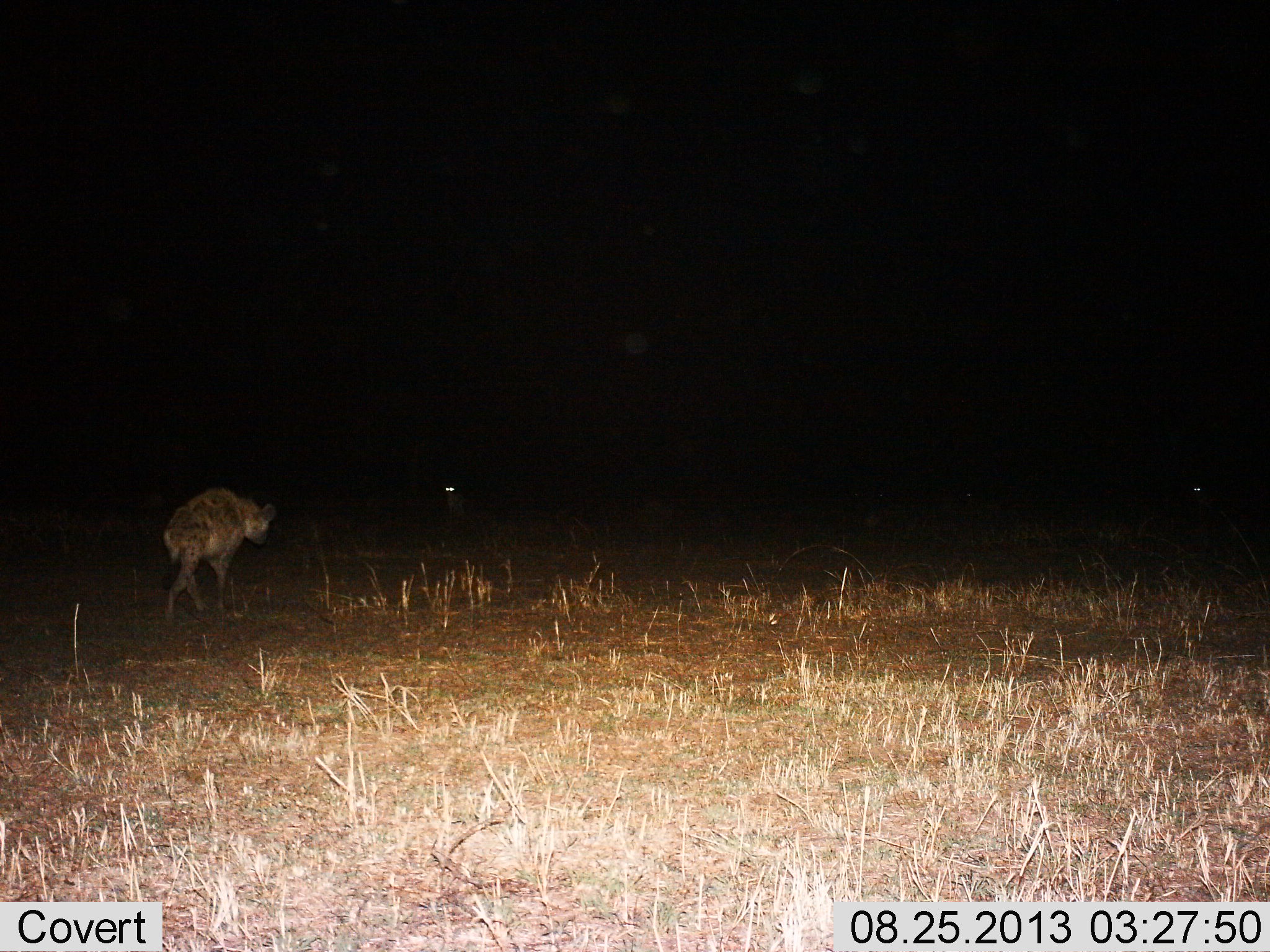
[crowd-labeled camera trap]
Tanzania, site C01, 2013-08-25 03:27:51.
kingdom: Animalia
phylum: Chordata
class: Mammalia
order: Carnivora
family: Hyaenidae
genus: Crocuta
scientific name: Crocuta crocuta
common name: spotted hyena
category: hyenaspotted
Hyenaspotted (spotted hyena) (Crocuta crocuta), count 1. Behavior (volunteer vote fractions): standing 18%, resting 0%, moving 88%, interacting 0%. Young present (vote fraction): 0%. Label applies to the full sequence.